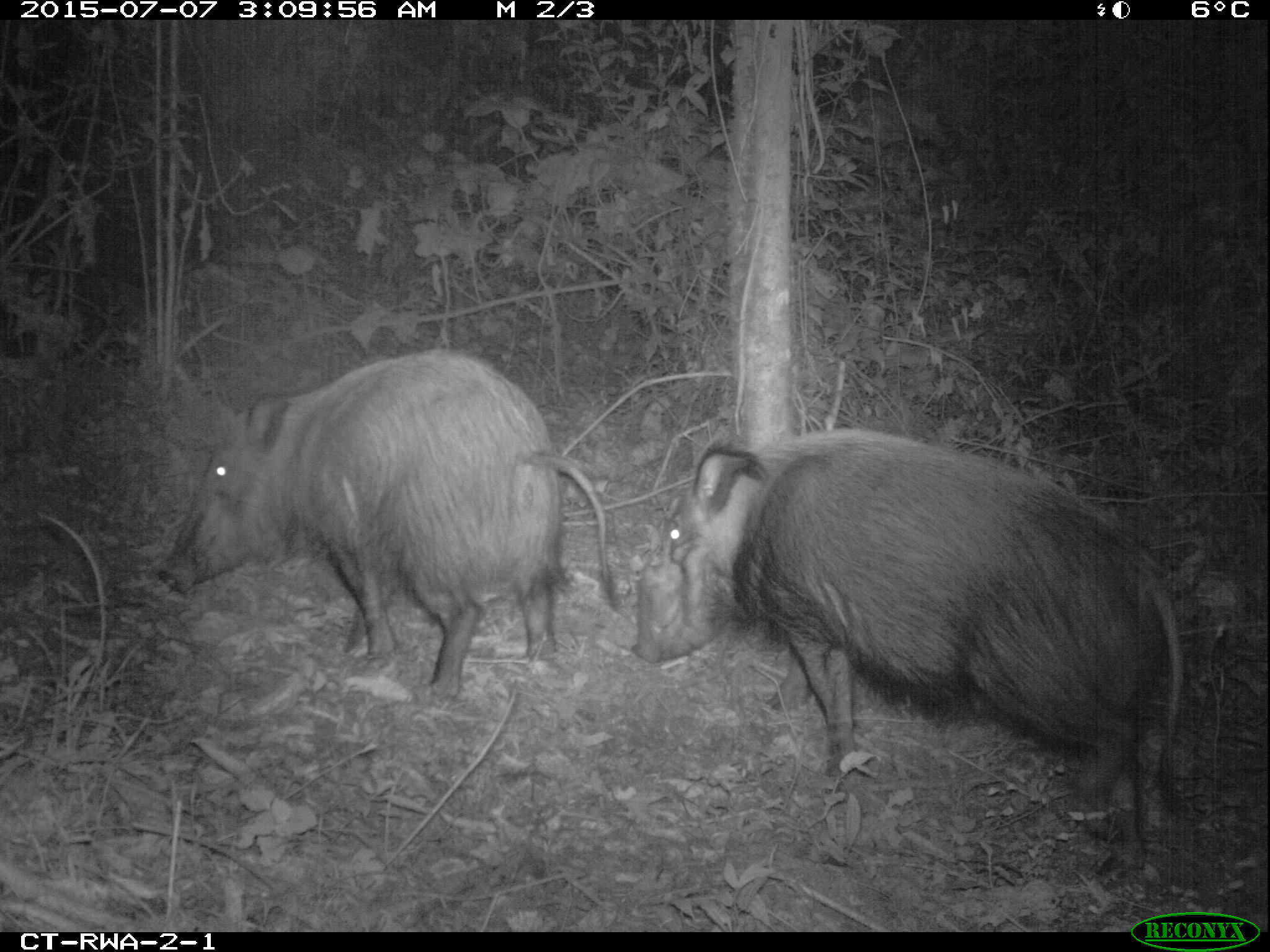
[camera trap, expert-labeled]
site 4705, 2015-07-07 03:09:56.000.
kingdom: Animalia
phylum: Chordata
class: Mammalia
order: Artiodactyla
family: Suidae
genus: Potamochoerus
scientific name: Potamochoerus larvatus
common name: bushpig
Potamochoerus larvatus (bushpig), count 2.